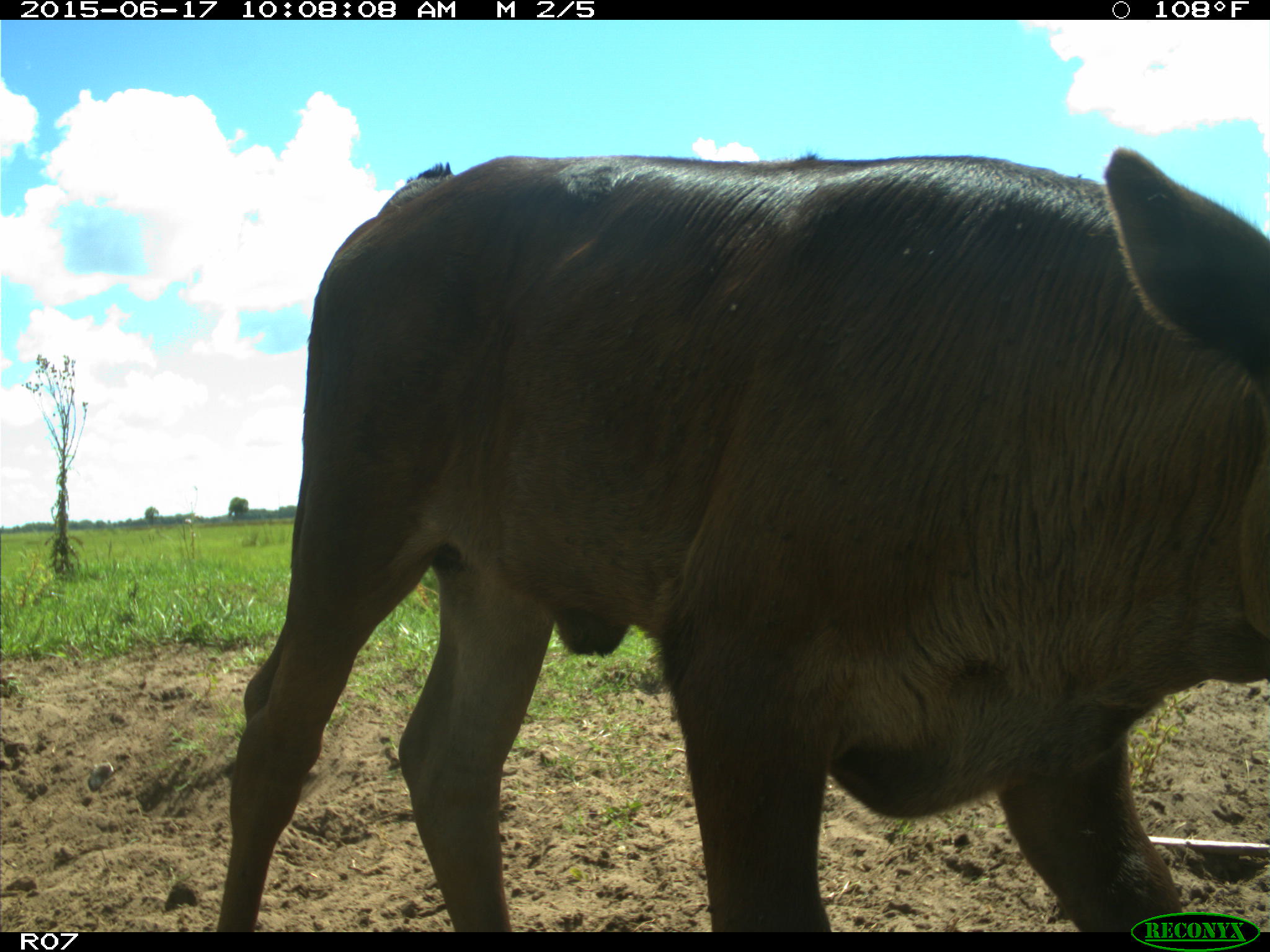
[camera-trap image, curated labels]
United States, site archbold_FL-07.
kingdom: Animalia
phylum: Chordata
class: Mammalia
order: Artiodactyla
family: Bovidae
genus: Bos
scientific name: Bos taurus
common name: domestic cow